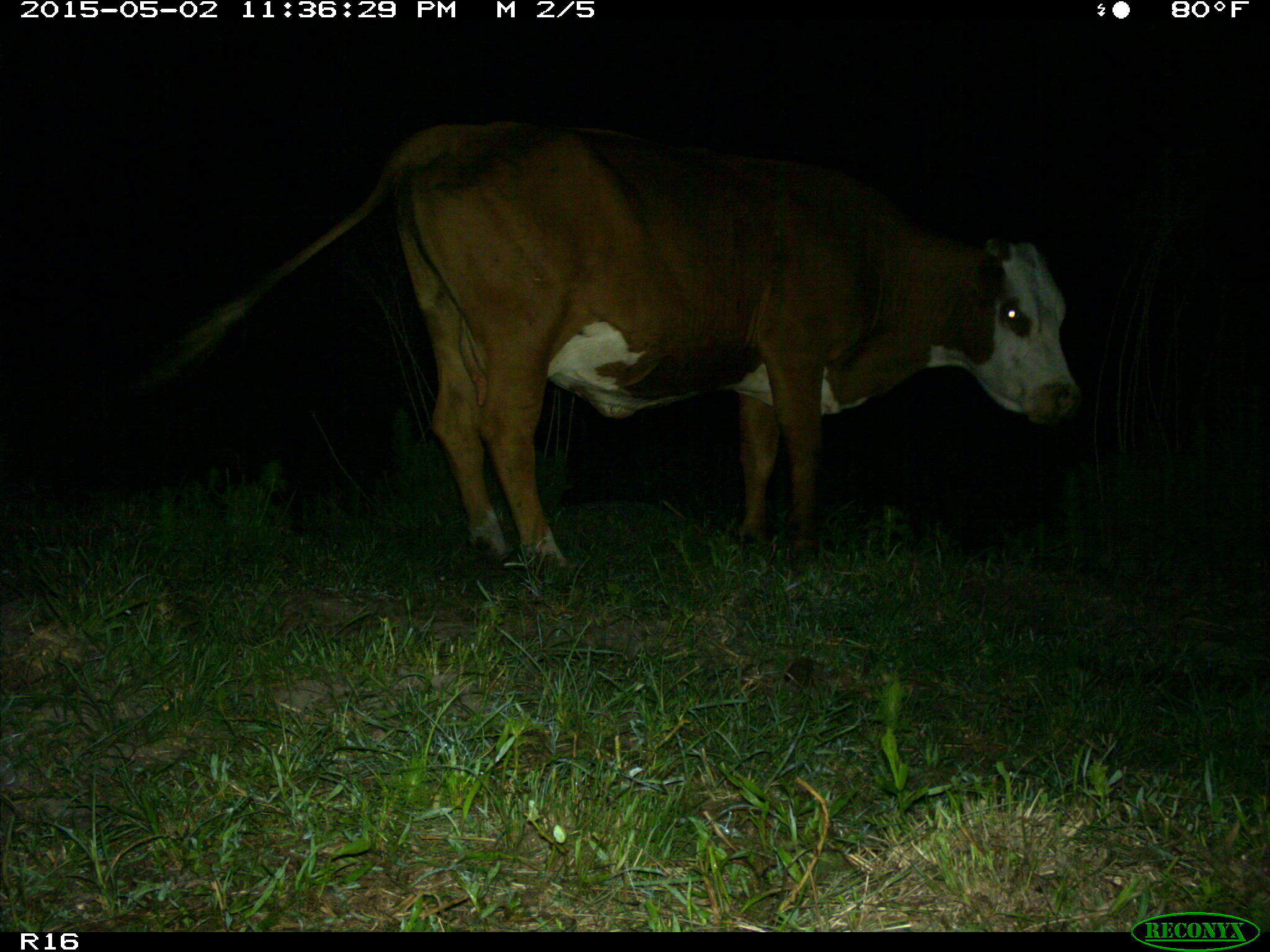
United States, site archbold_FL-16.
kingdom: Animalia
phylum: Chordata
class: Mammalia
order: Artiodactyla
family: Bovidae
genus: Bos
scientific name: Bos taurus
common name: domestic cow